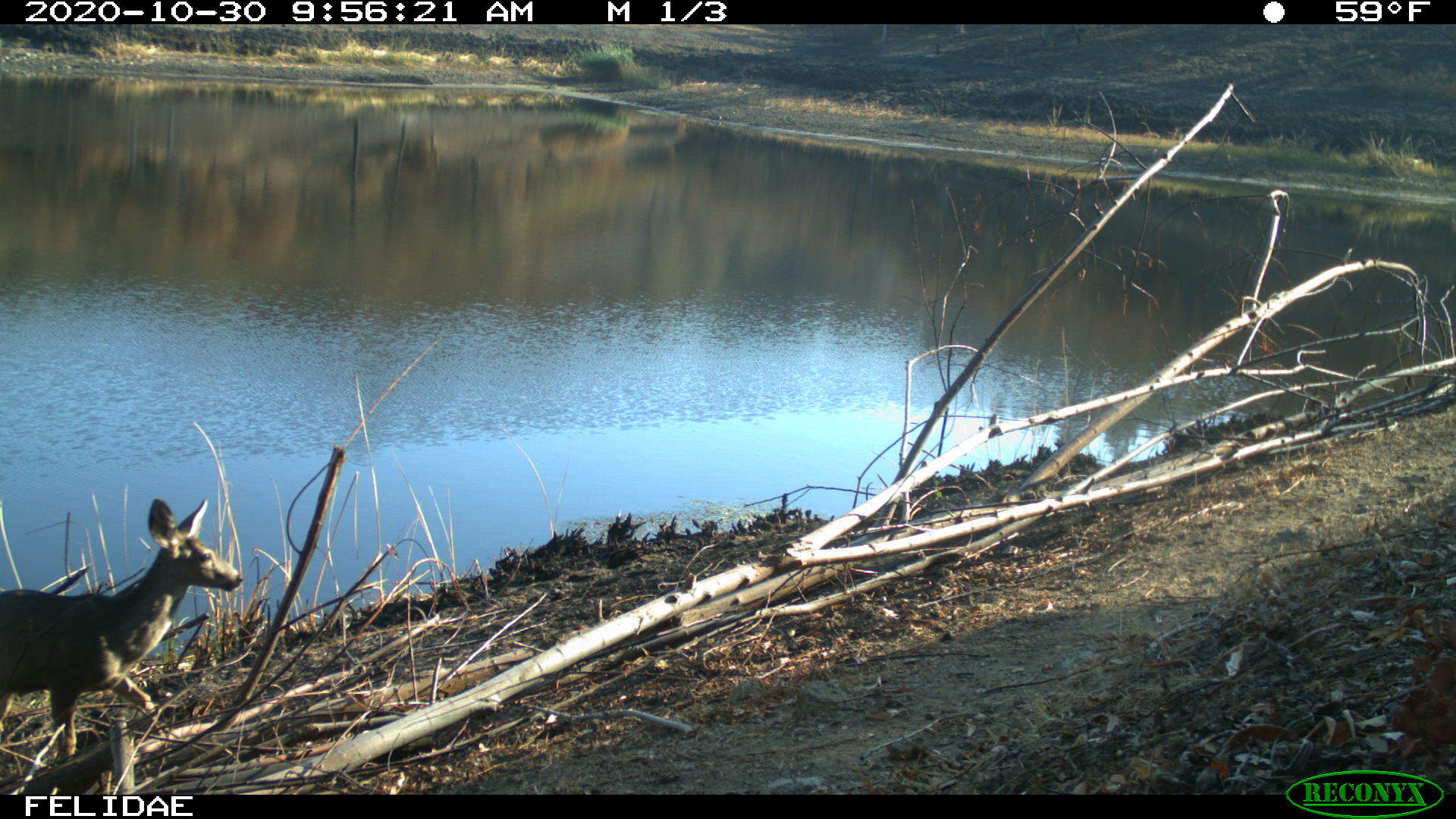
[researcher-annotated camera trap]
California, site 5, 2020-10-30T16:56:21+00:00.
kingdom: Animalia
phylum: Chordata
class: Mammalia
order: Artiodactyla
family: Cervidae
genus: Odocoileus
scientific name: Odocoileus hemionus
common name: mule deer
Mule deer (Odocoileus hemionus).